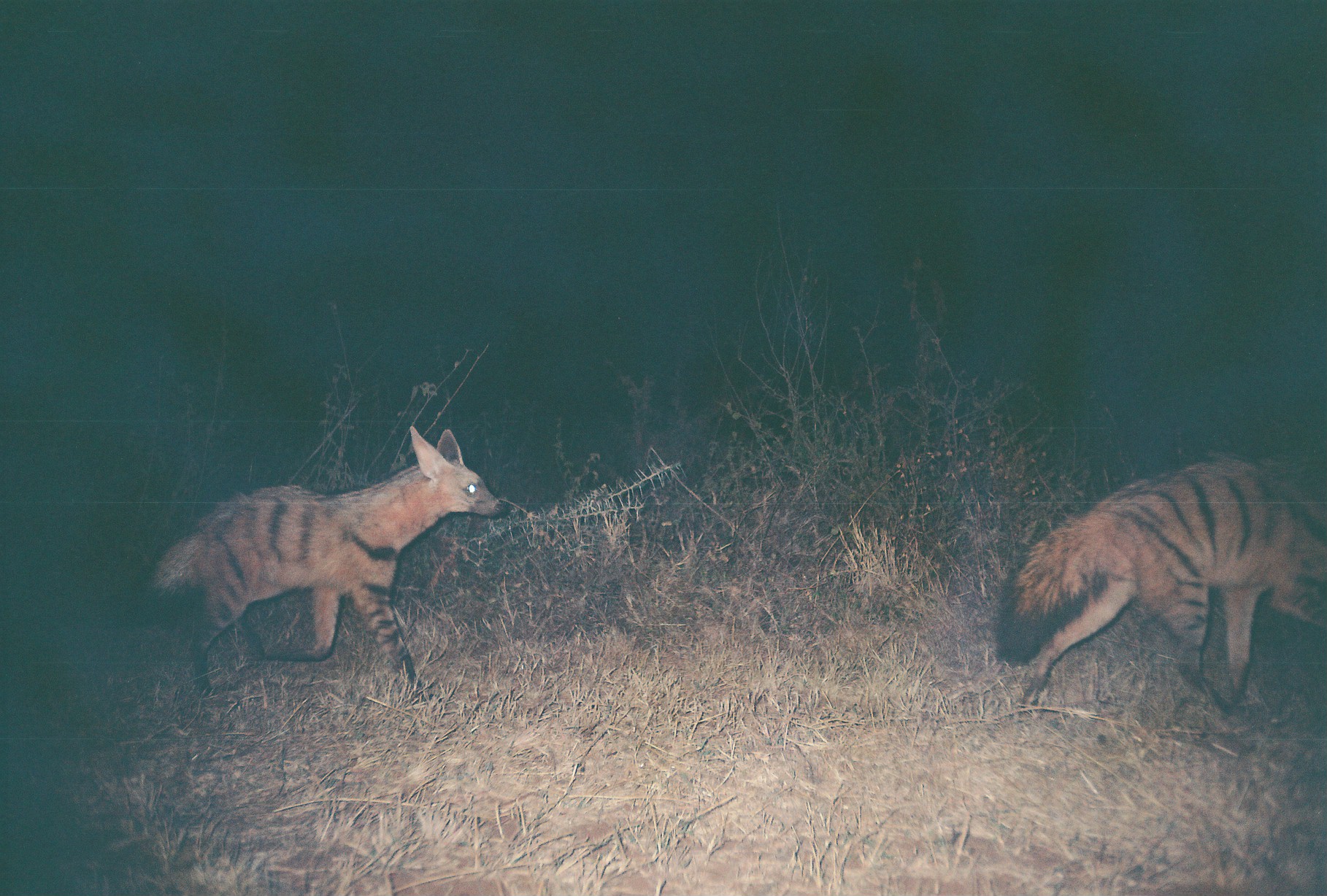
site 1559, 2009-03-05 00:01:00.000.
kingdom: Animalia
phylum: Chordata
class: Mammalia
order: Carnivora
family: Hyaenidae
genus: Proteles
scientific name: Proteles cristatus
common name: aardwolf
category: proteles cristata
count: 2